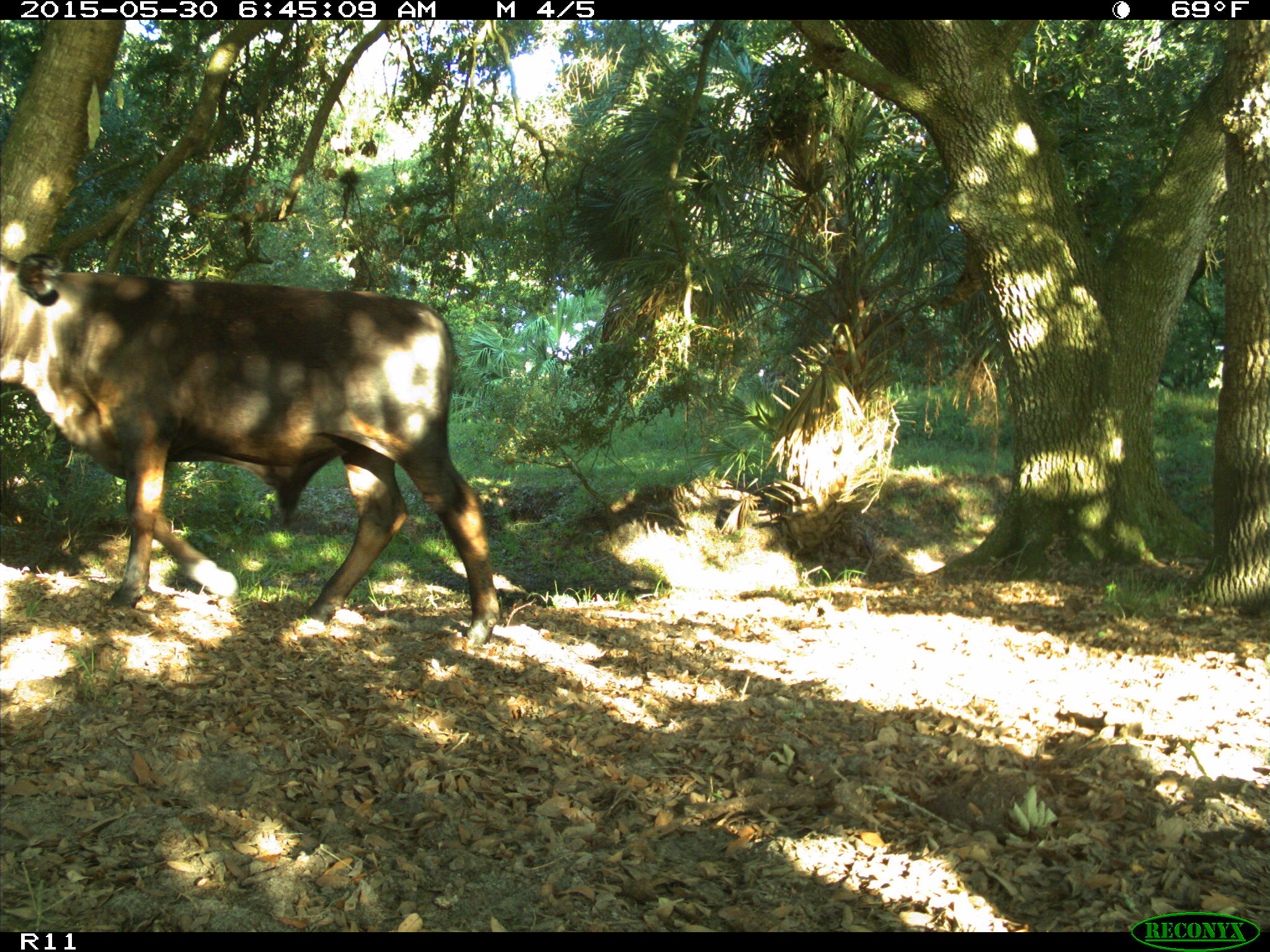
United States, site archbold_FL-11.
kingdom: Animalia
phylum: Chordata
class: Mammalia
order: Artiodactyla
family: Bovidae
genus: Bos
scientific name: Bos taurus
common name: domestic cow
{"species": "Bos taurus (domestic cow)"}